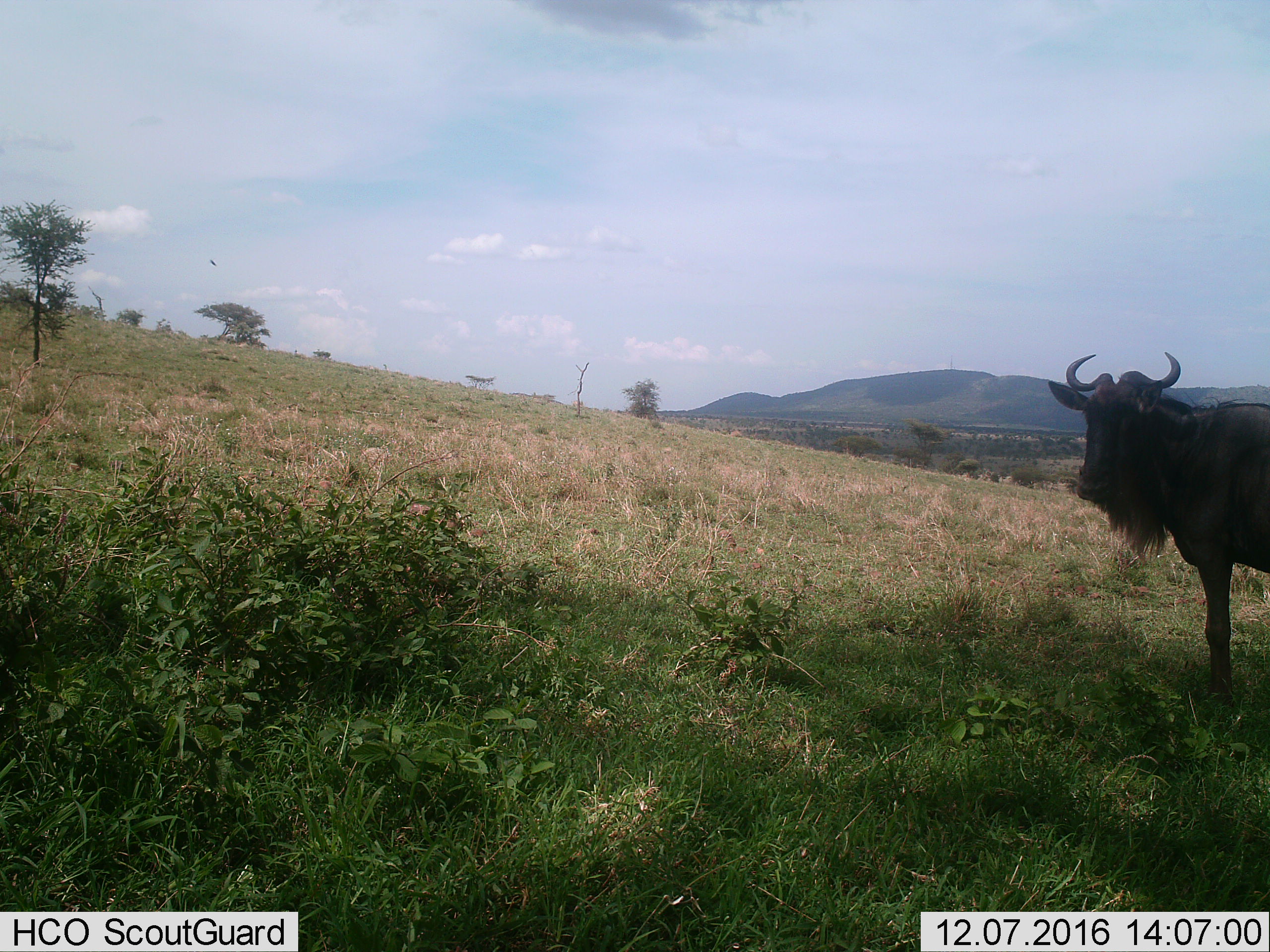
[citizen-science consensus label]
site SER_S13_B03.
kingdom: Animalia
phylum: Chordata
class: Mammalia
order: Artiodactyla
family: Bovidae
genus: Connochaetes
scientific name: Connochaetes taurinus taurinus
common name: blue wildebeest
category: wildebeestblue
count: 1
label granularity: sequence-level